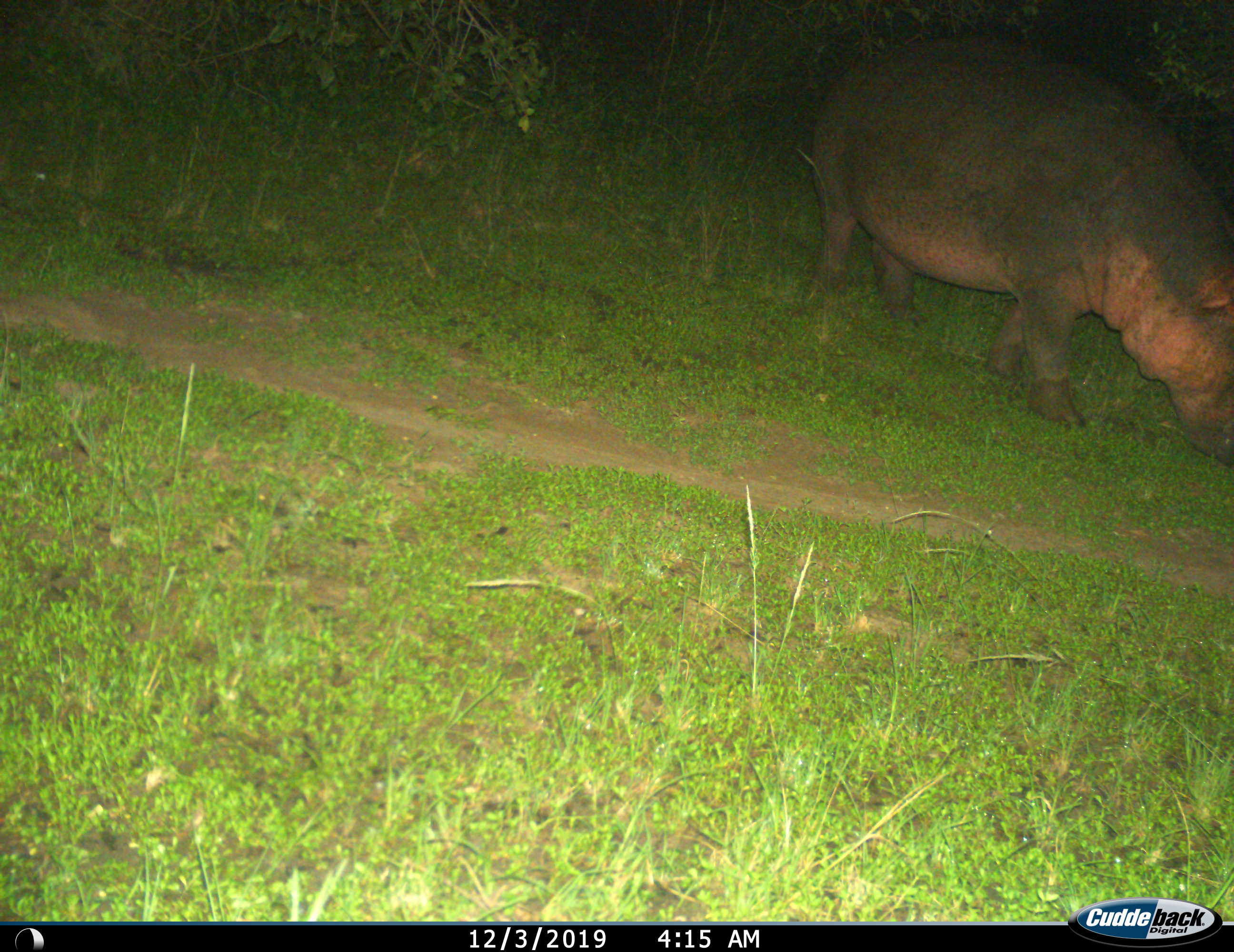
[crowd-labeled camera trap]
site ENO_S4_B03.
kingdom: Animalia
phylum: Chordata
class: Mammalia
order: Artiodactyla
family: Hippopotamidae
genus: Hippopotamus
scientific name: Hippopotamus amphibius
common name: hippopotamus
Hippopotamus (Hippopotamus amphibius), count 1. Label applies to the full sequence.